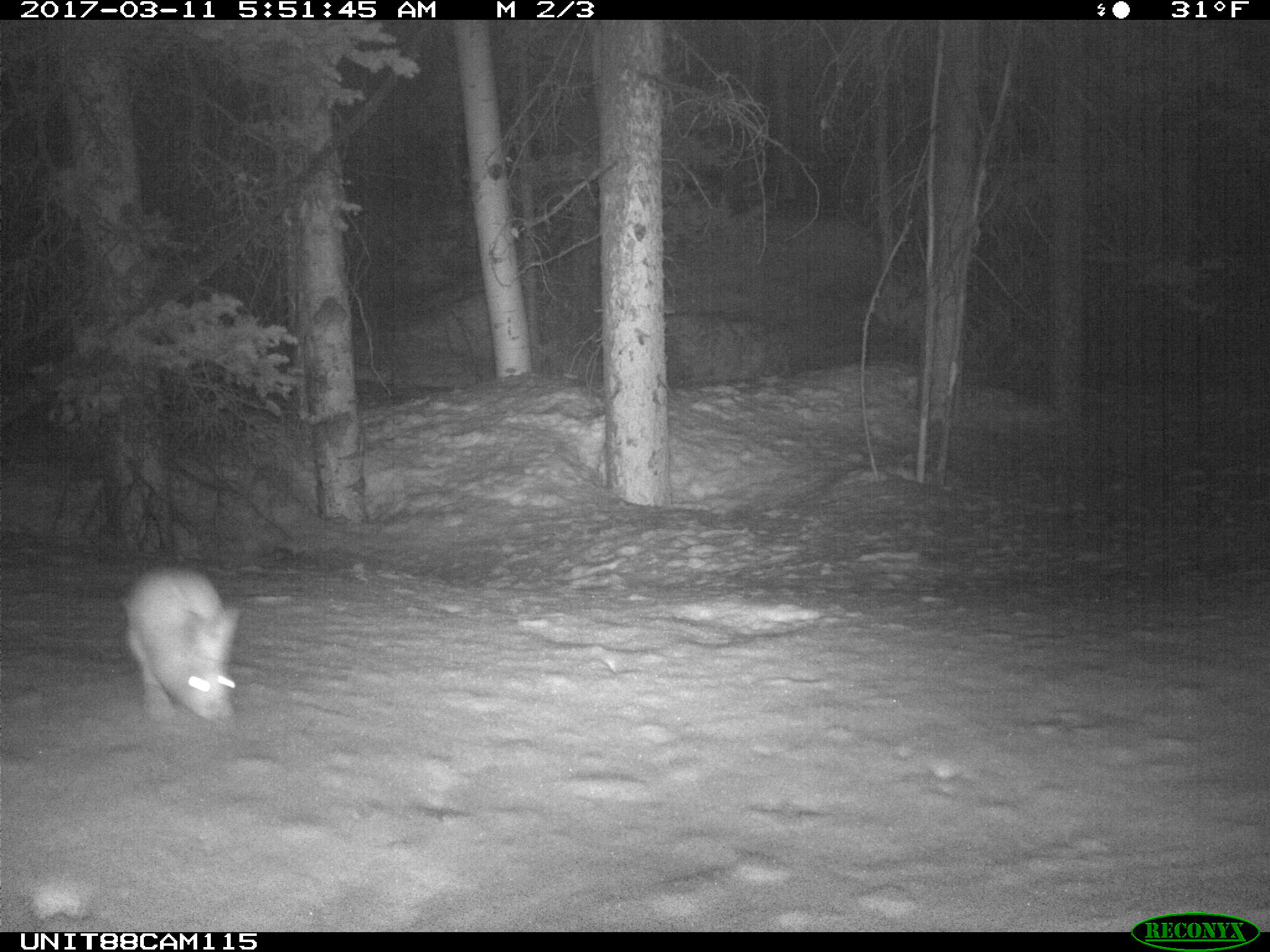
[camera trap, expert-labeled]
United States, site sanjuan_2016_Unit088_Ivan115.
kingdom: Animalia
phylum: Chordata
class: Mammalia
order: Lagomorpha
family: Leporidae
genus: Lepus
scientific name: Lepus americanus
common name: snowshoe hare